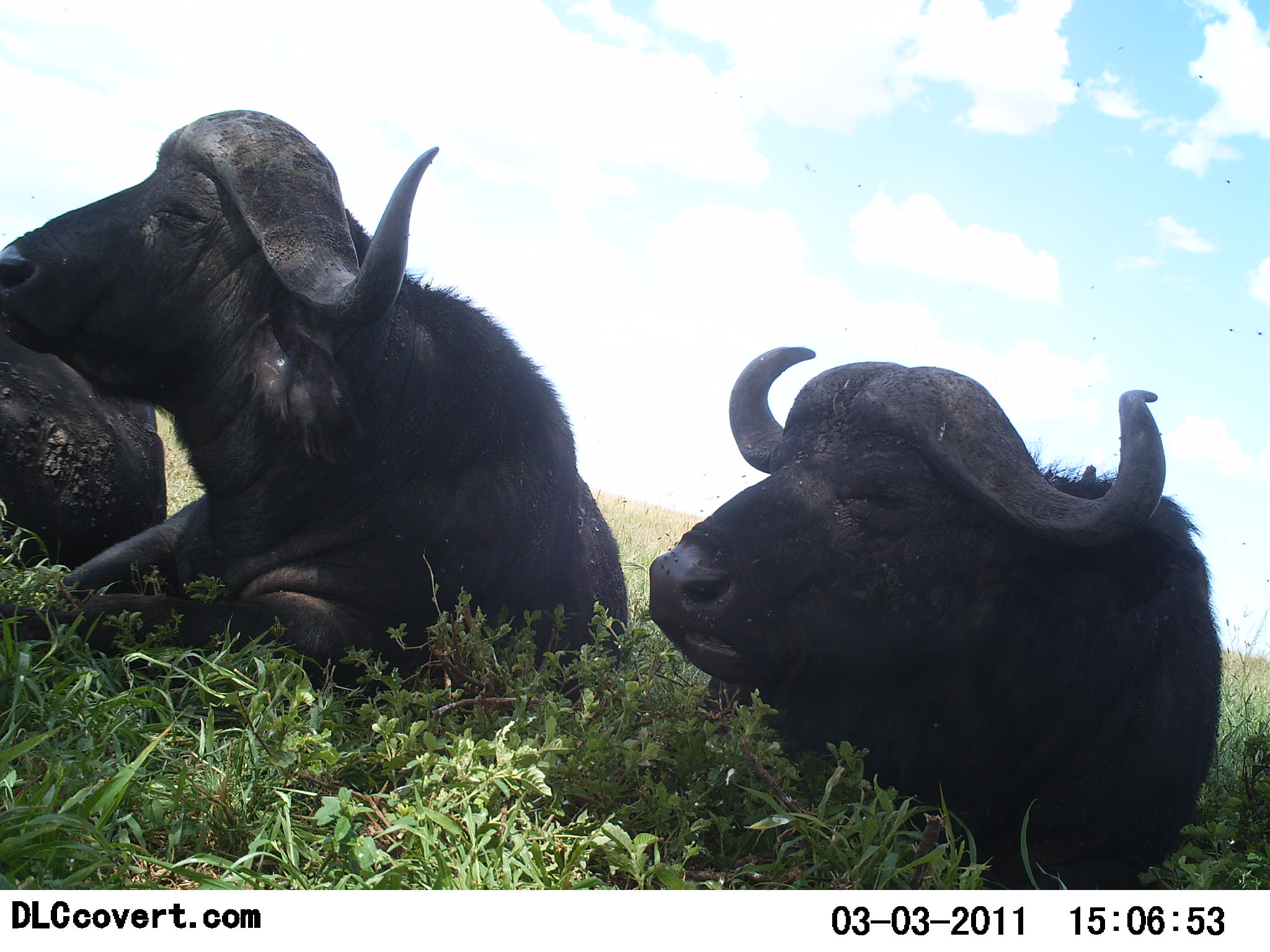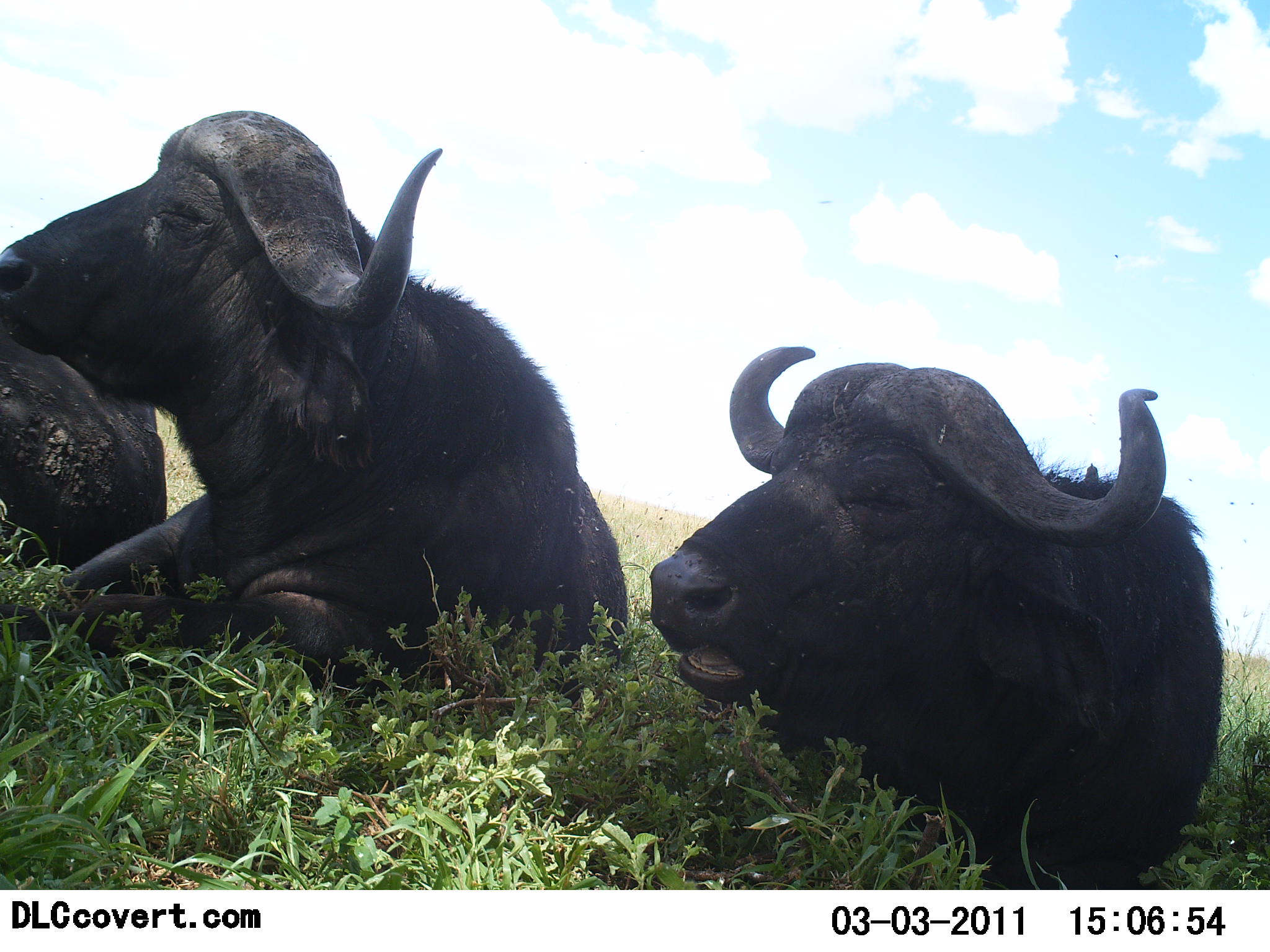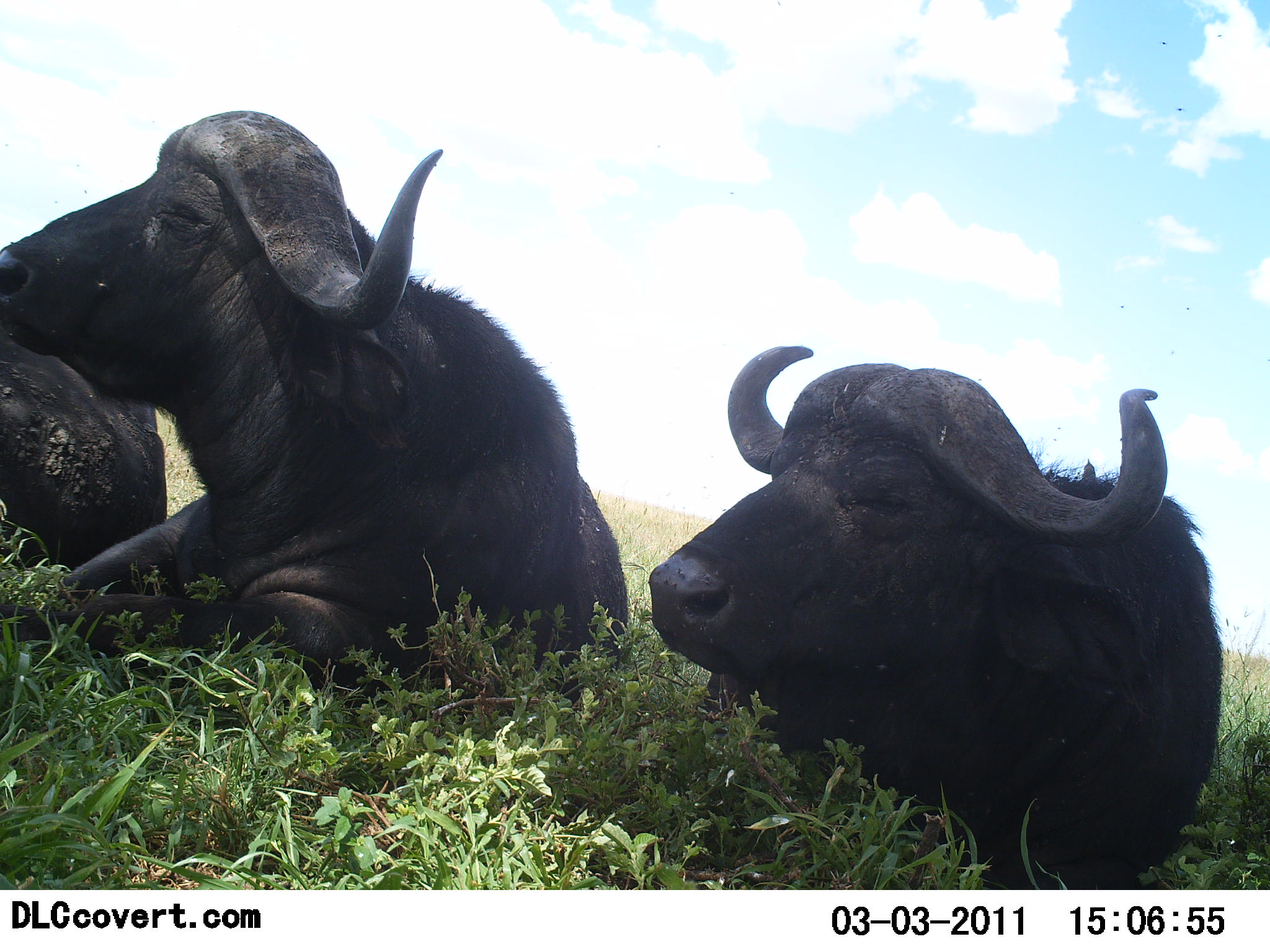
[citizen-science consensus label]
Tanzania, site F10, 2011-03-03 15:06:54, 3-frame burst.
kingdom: Animalia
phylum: Chordata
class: Mammalia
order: Artiodactyla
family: Bovidae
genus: Syncerus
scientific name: Syncerus caffer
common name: cape buffalo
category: buffalo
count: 3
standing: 0%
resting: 93%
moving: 0%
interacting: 0%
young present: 0%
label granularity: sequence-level